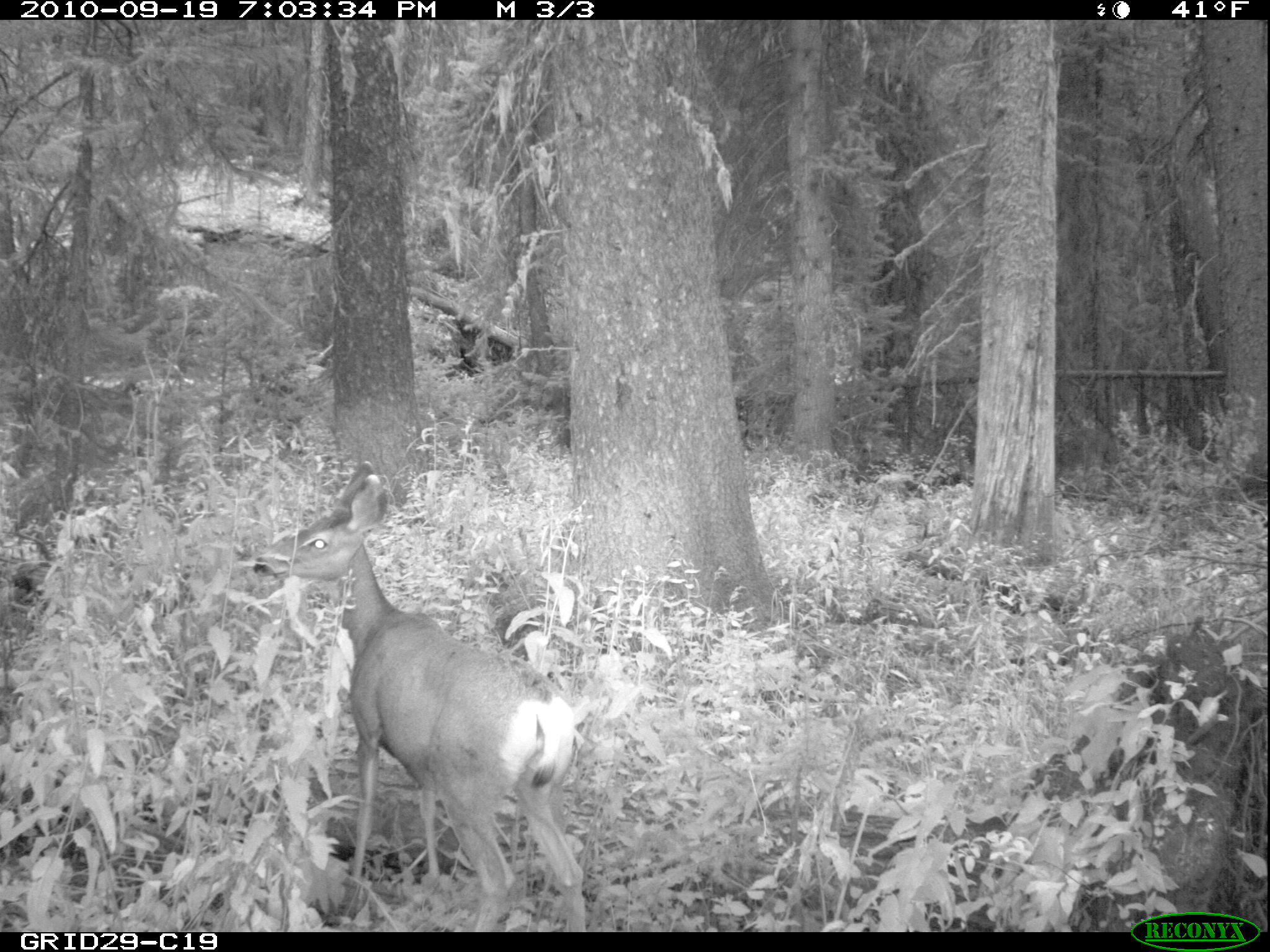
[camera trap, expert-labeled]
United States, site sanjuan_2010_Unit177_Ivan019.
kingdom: Animalia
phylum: Chordata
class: Mammalia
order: Artiodactyla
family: Cervidae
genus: Odocoileus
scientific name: Odocoileus hemionus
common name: mule deer